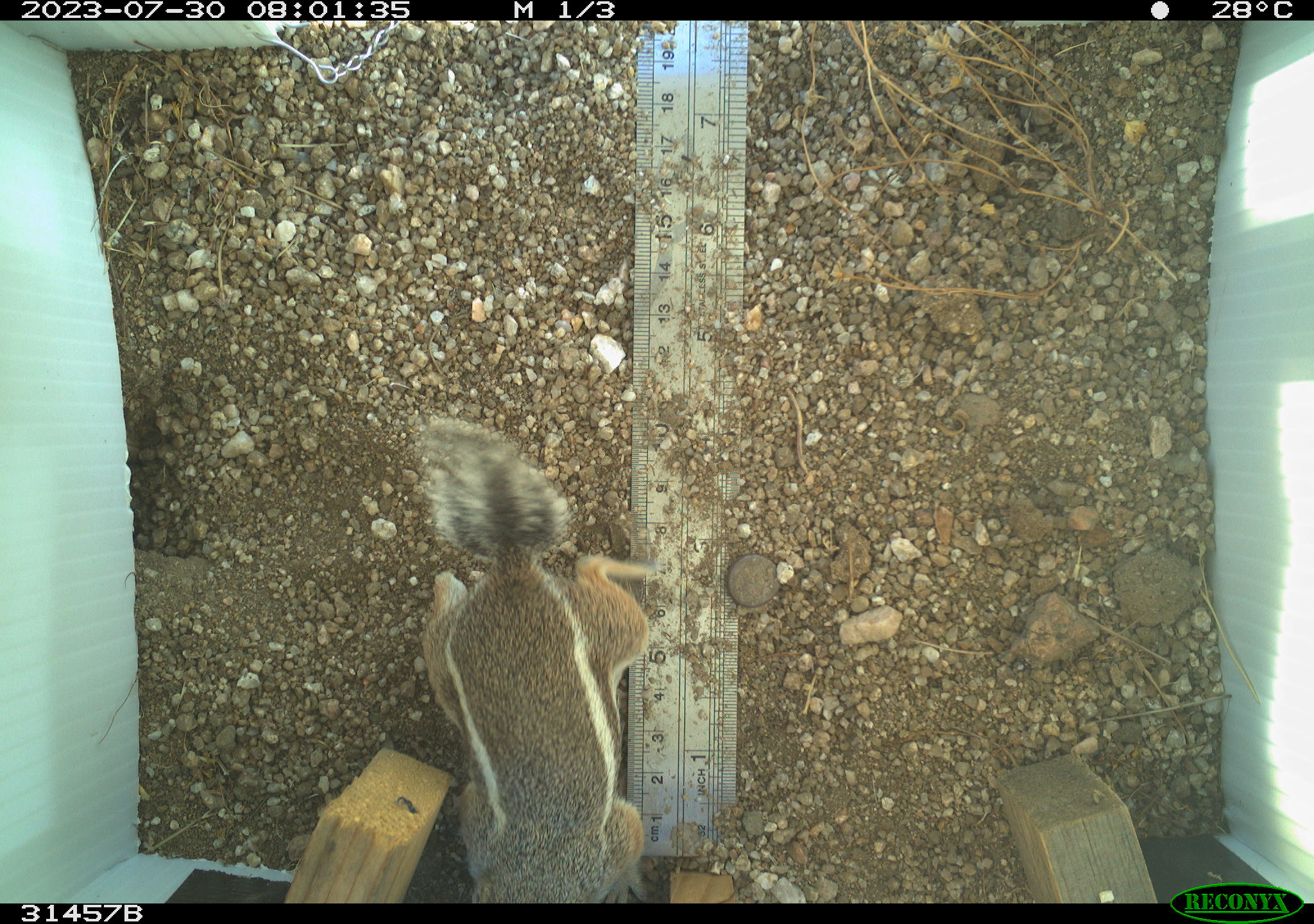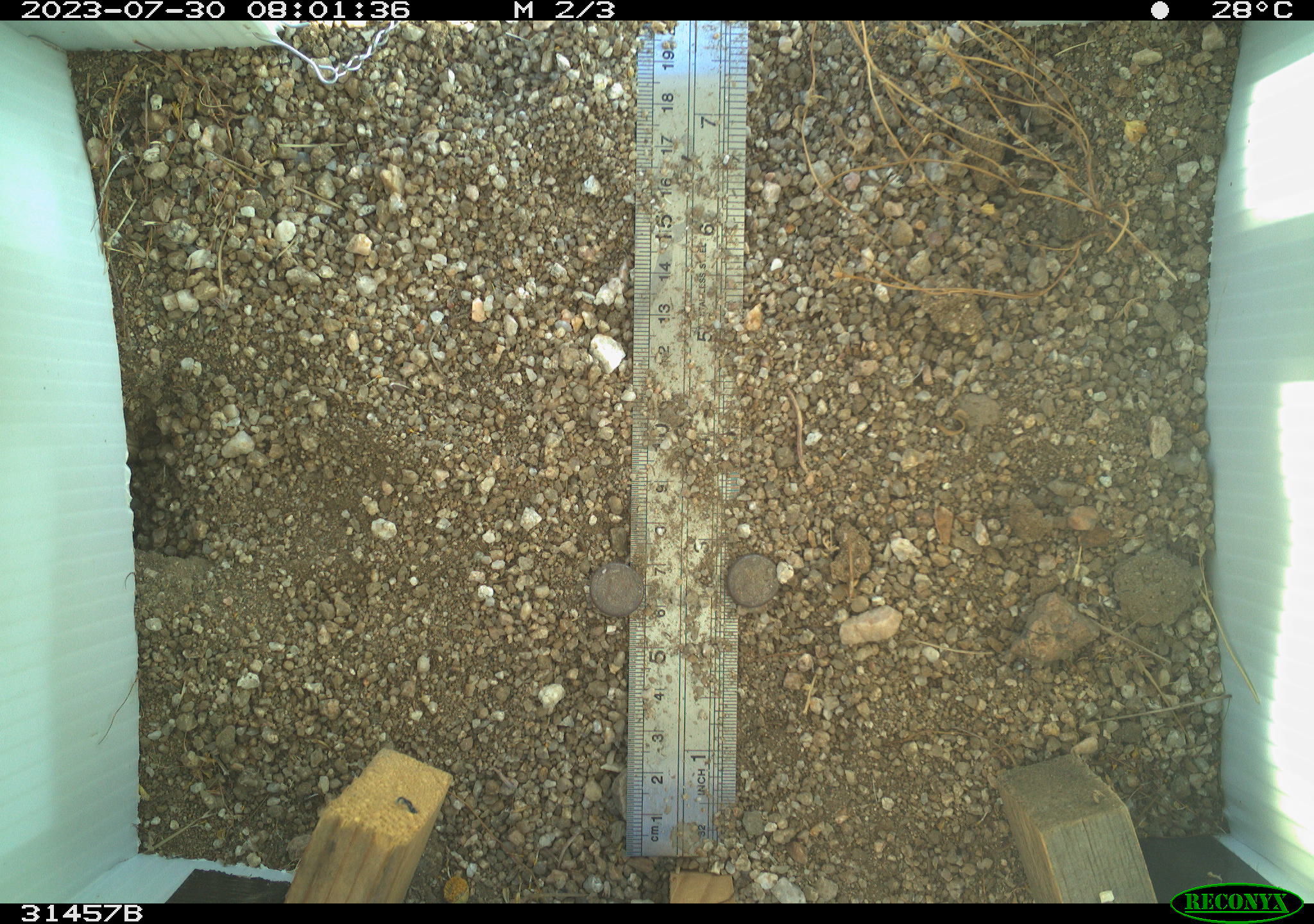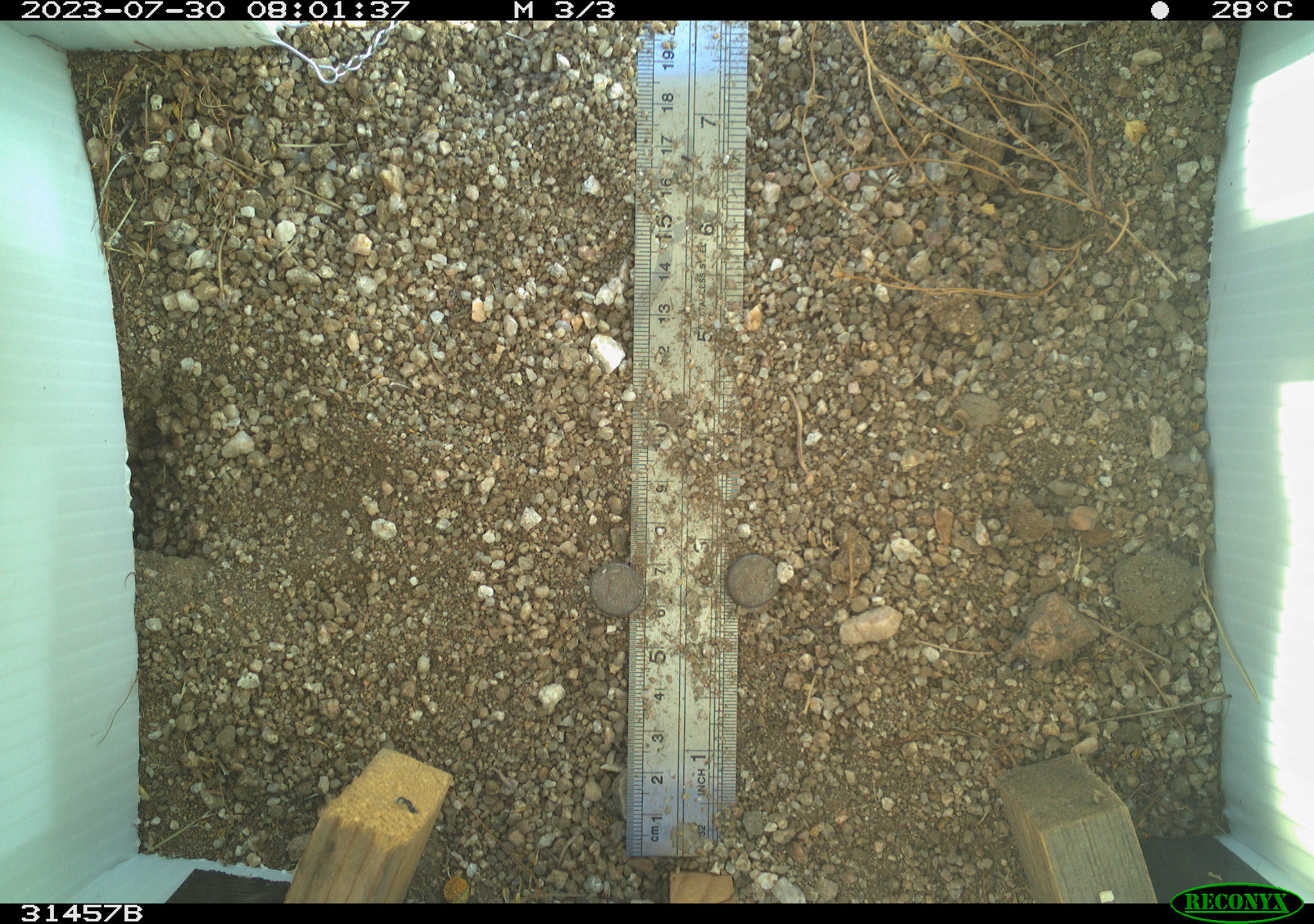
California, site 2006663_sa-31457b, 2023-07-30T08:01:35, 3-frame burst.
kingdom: Animalia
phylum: Chordata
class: Mammalia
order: Rodentia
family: Sciuridae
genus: Ammospermophilus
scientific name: Ammospermophilus leucurus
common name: white-tailed antelope squirrel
White-tailed antelope squirrel (Ammospermophilus leucurus).